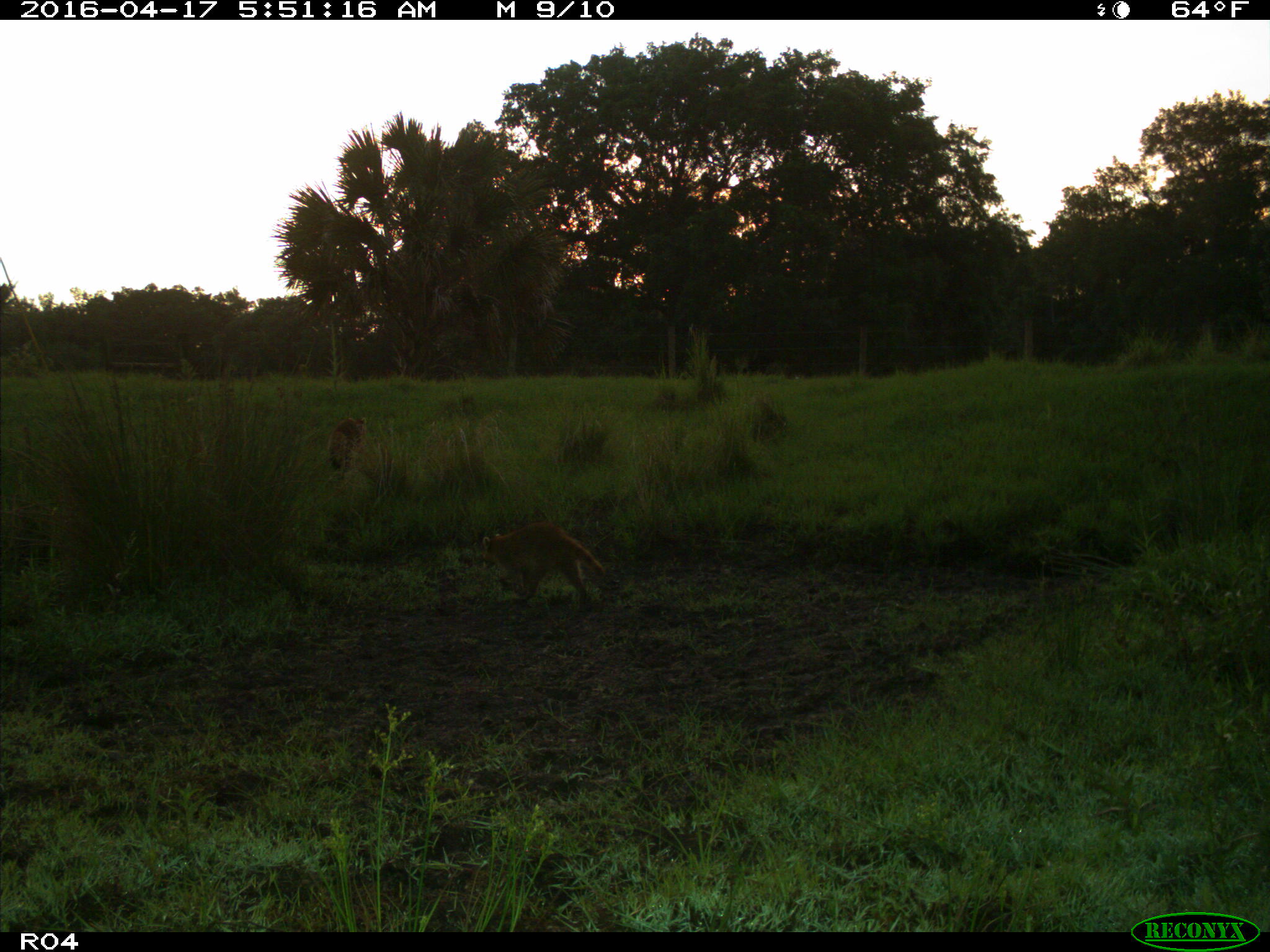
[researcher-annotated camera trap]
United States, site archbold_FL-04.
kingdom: Animalia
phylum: Chordata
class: Mammalia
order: Carnivora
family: Procyonidae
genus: Procyon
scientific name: Procyon lotor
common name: common raccoon